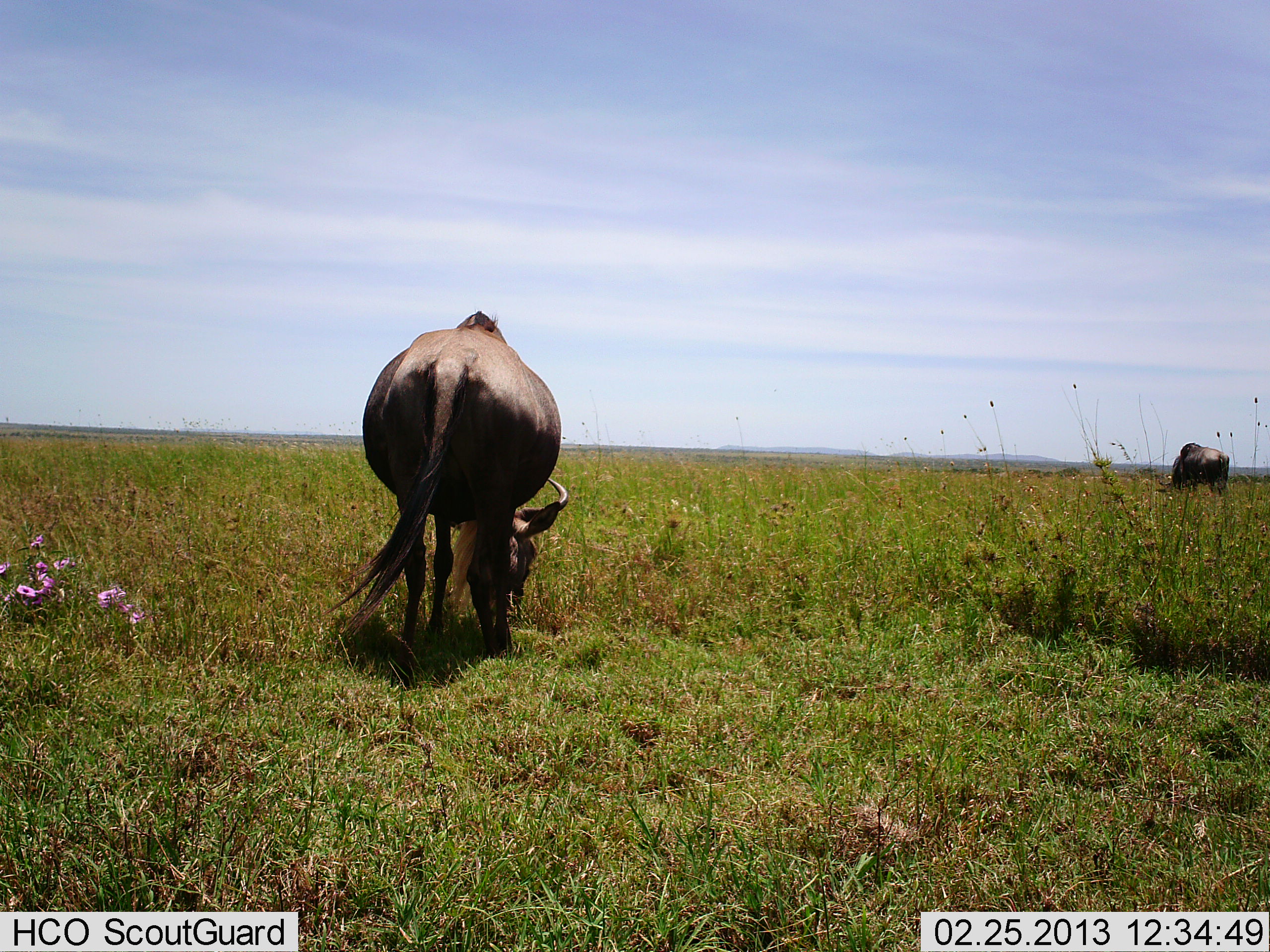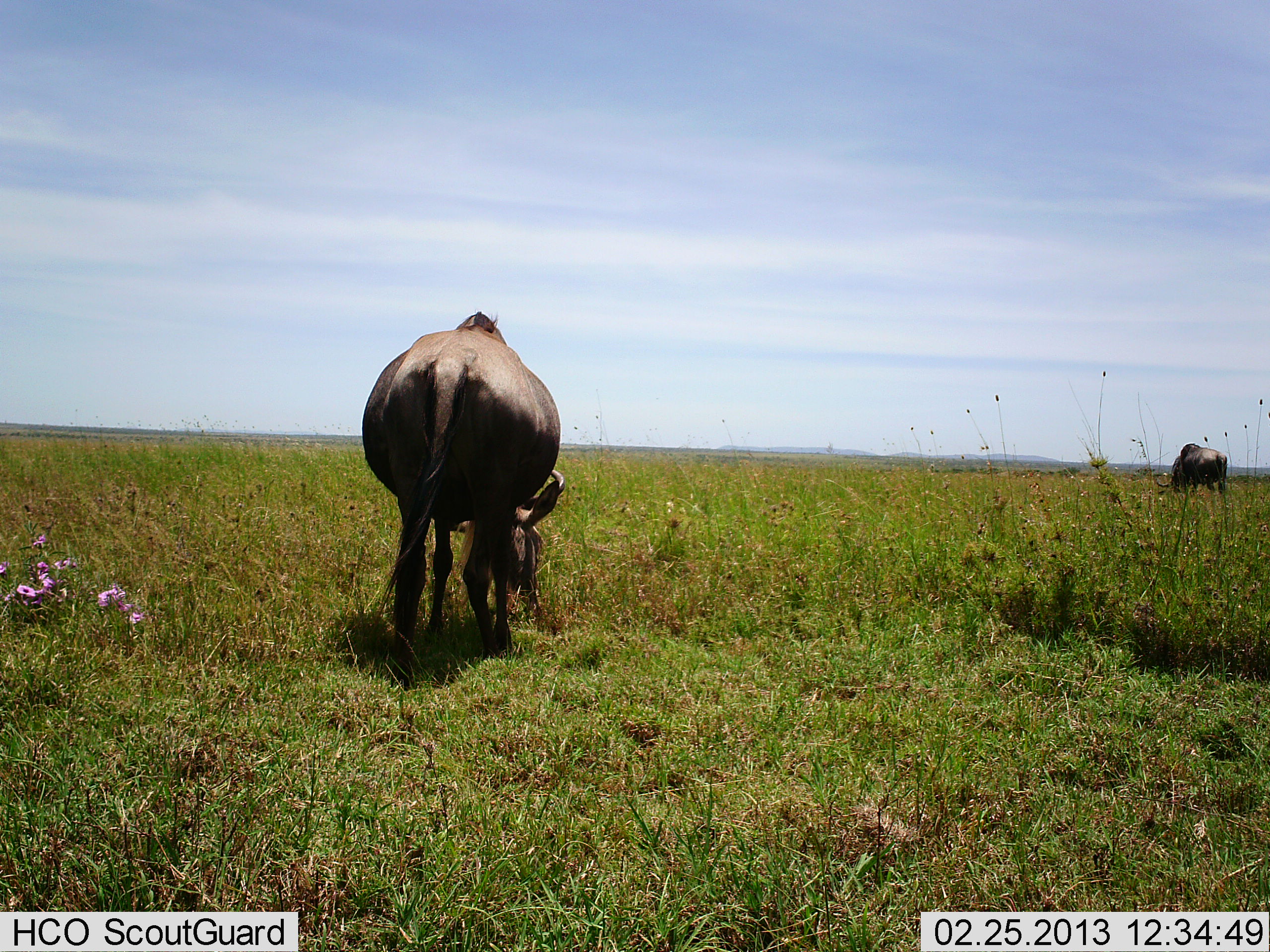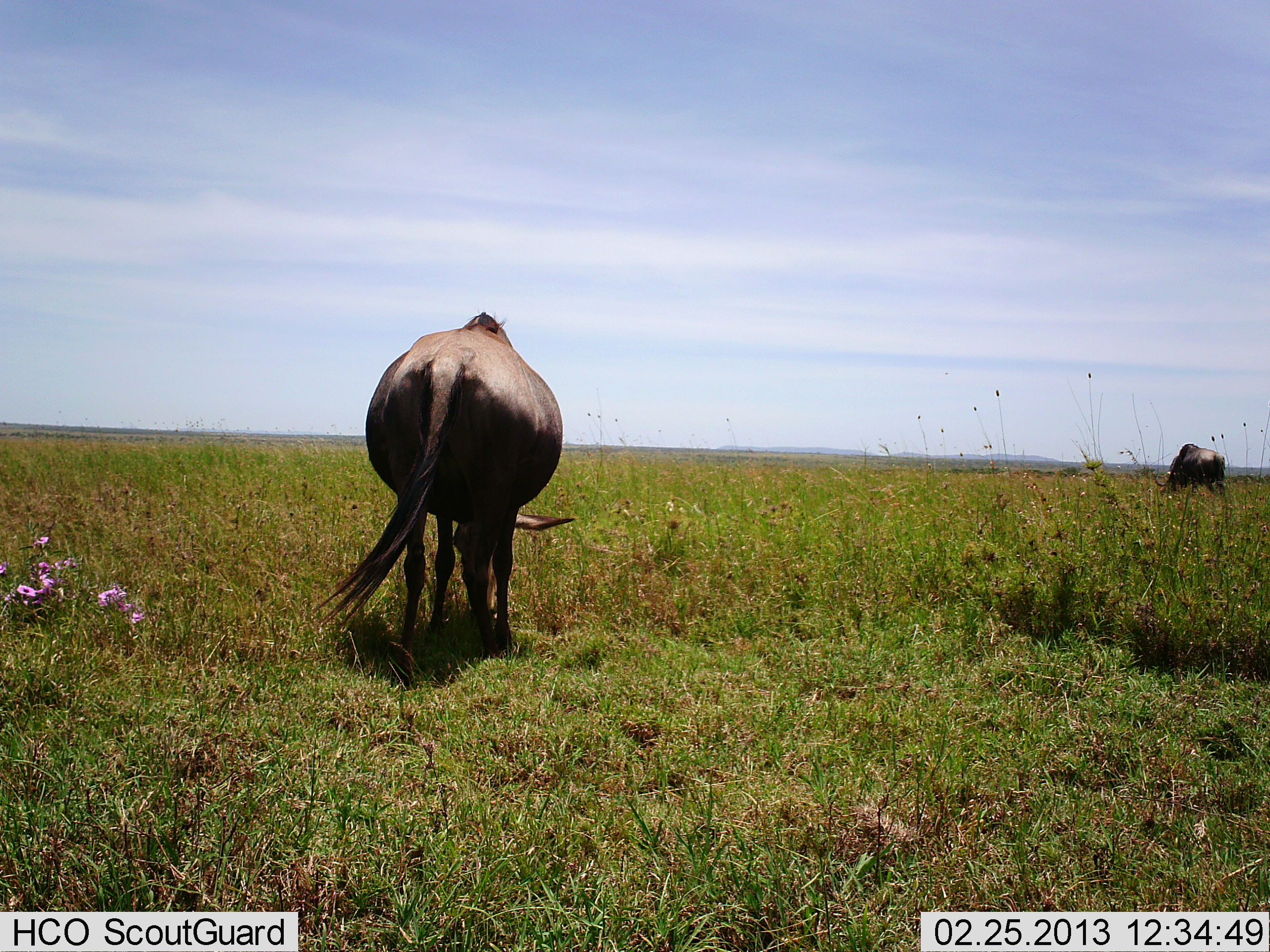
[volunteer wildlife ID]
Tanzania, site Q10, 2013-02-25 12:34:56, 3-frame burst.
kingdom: Animalia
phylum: Chordata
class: Mammalia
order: Artiodactyla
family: Bovidae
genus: Connochaetes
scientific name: Connochaetes taurinus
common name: blue wildebeest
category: wildebeest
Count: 2.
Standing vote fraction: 19%.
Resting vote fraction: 0%.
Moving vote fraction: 0%.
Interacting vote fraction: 0%.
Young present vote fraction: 0%.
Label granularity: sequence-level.